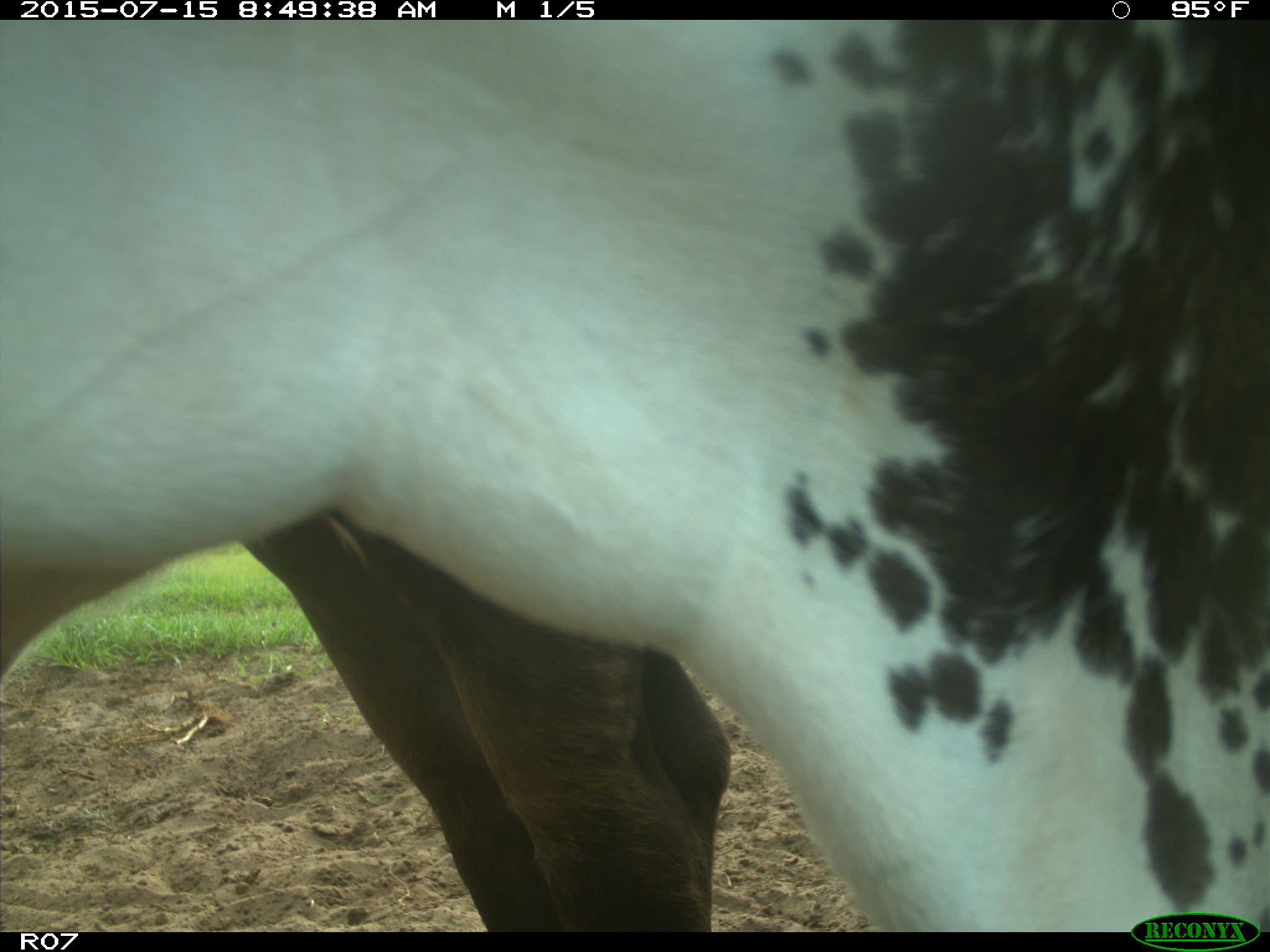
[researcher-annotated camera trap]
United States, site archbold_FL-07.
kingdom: Animalia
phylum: Chordata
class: Mammalia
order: Artiodactyla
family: Bovidae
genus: Bos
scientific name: Bos taurus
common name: domestic cow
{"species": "Bos taurus (domestic cow)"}